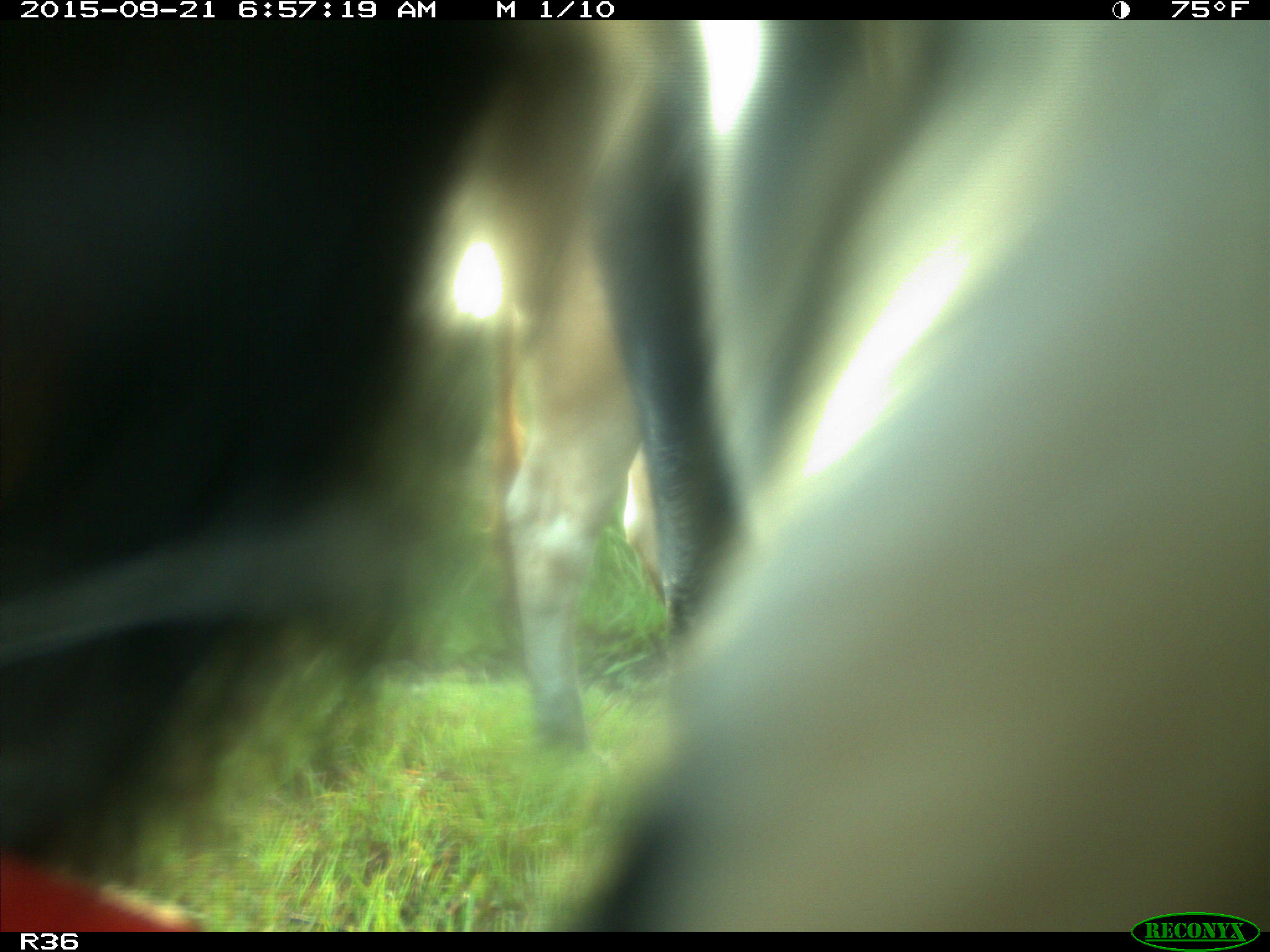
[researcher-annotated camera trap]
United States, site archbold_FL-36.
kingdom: Animalia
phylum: Chordata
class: Mammalia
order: Artiodactyla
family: Bovidae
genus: Bos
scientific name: Bos taurus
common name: domestic cow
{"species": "Bos taurus (domestic cow)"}